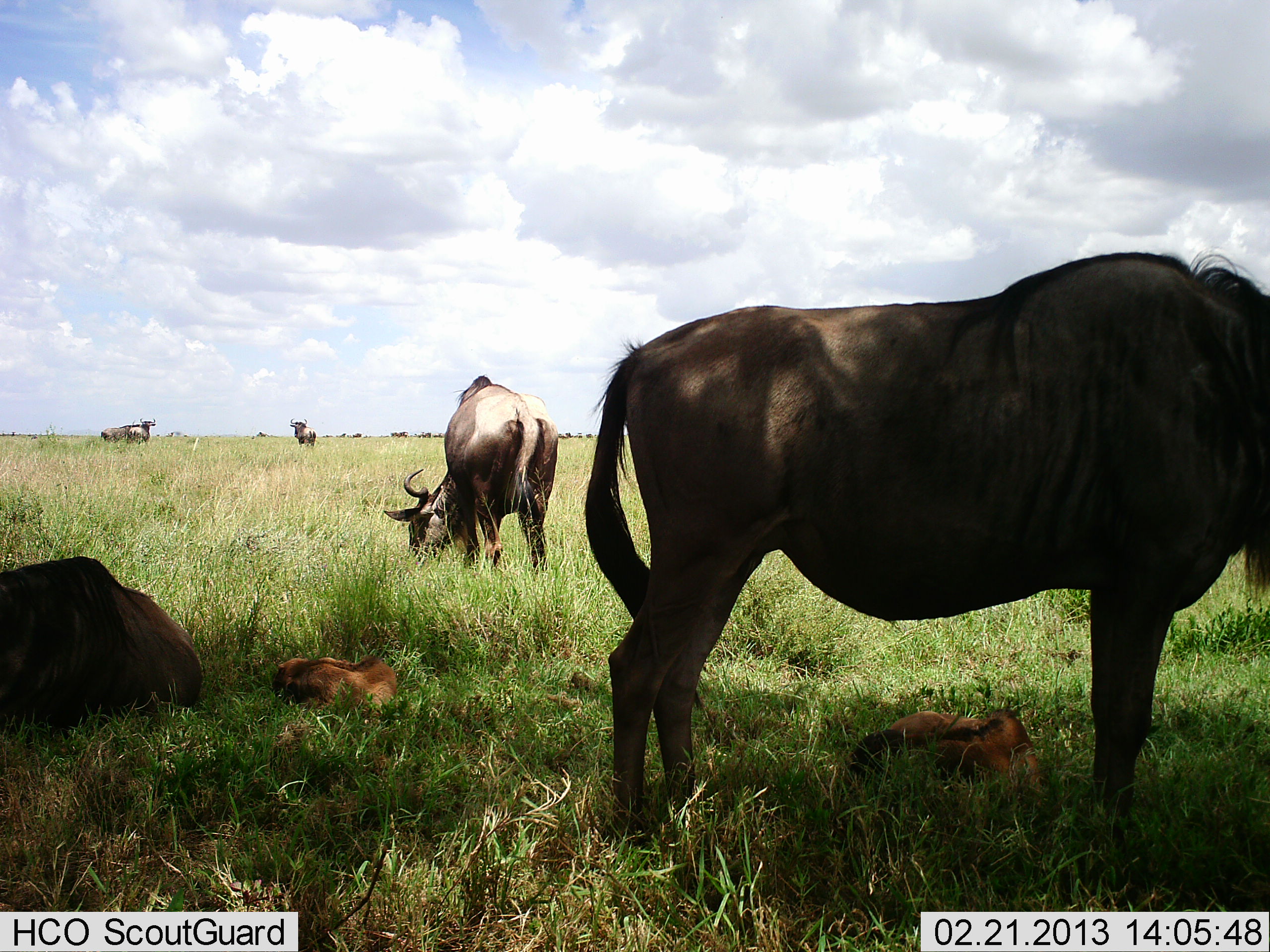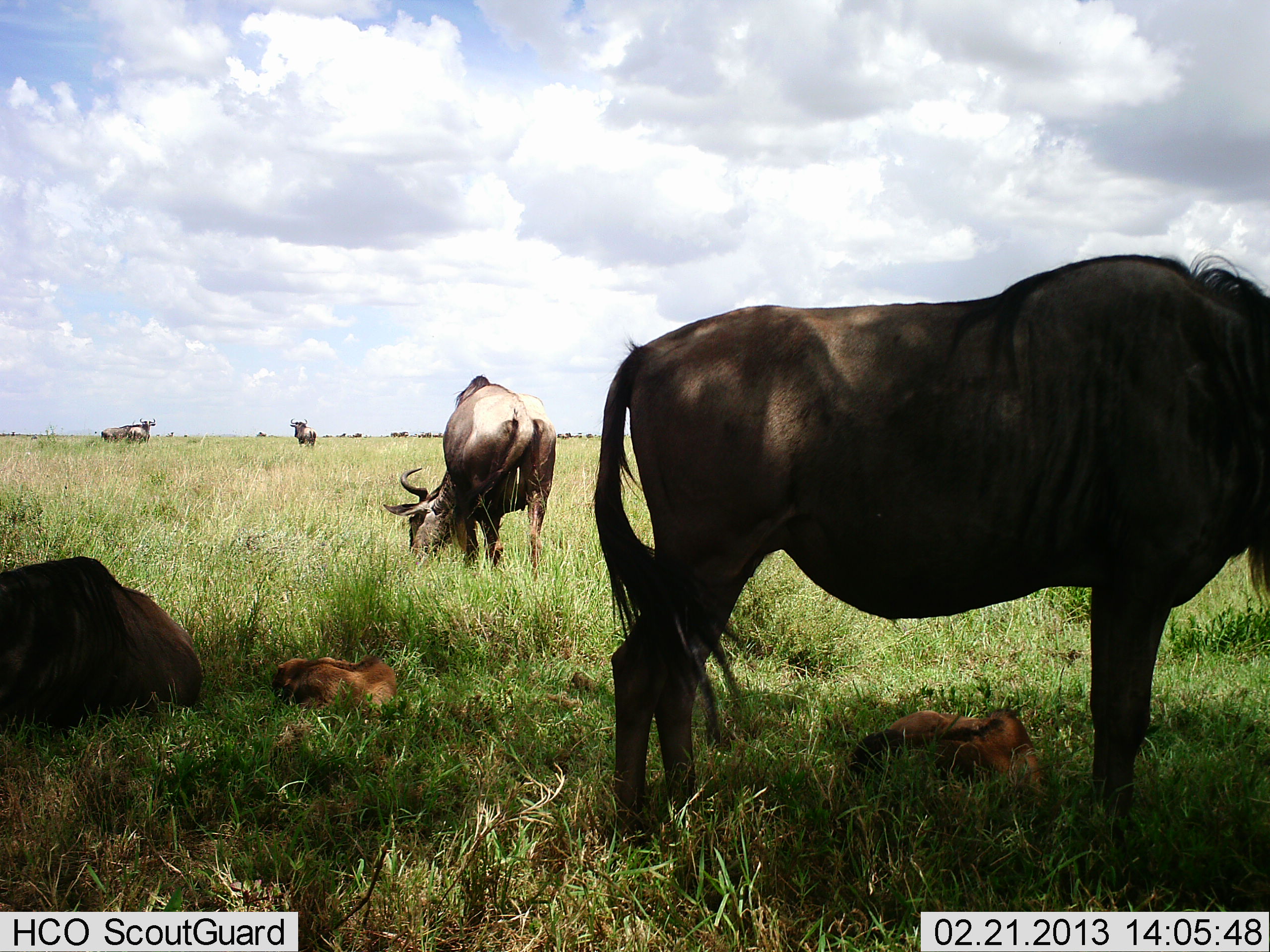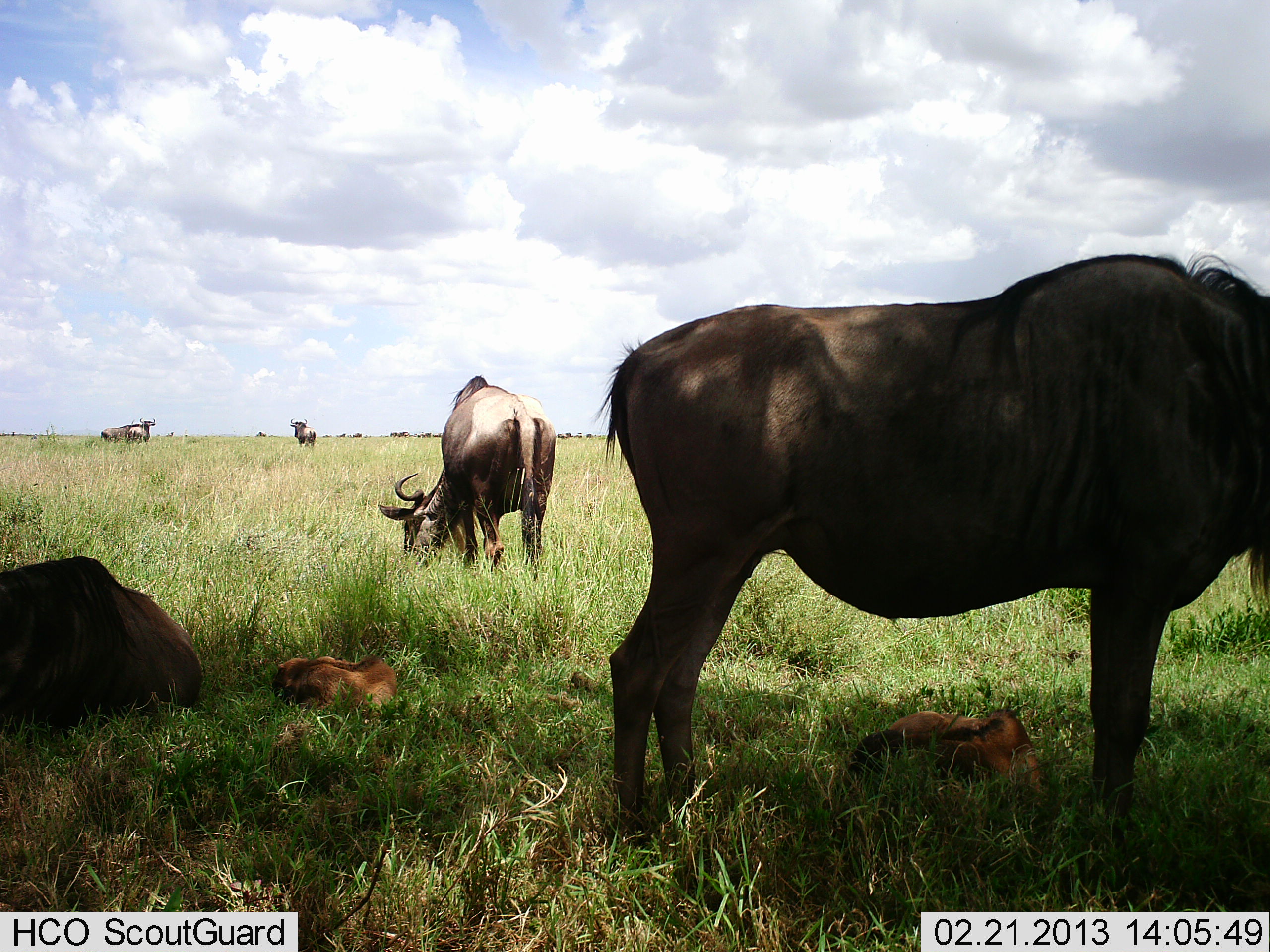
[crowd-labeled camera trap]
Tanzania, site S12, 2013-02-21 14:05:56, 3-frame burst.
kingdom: Animalia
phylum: Chordata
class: Mammalia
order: Artiodactyla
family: Bovidae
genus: Connochaetes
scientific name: Connochaetes taurinus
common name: blue wildebeest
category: wildebeest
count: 7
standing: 68%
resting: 78%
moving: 5%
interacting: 0%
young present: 83%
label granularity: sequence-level